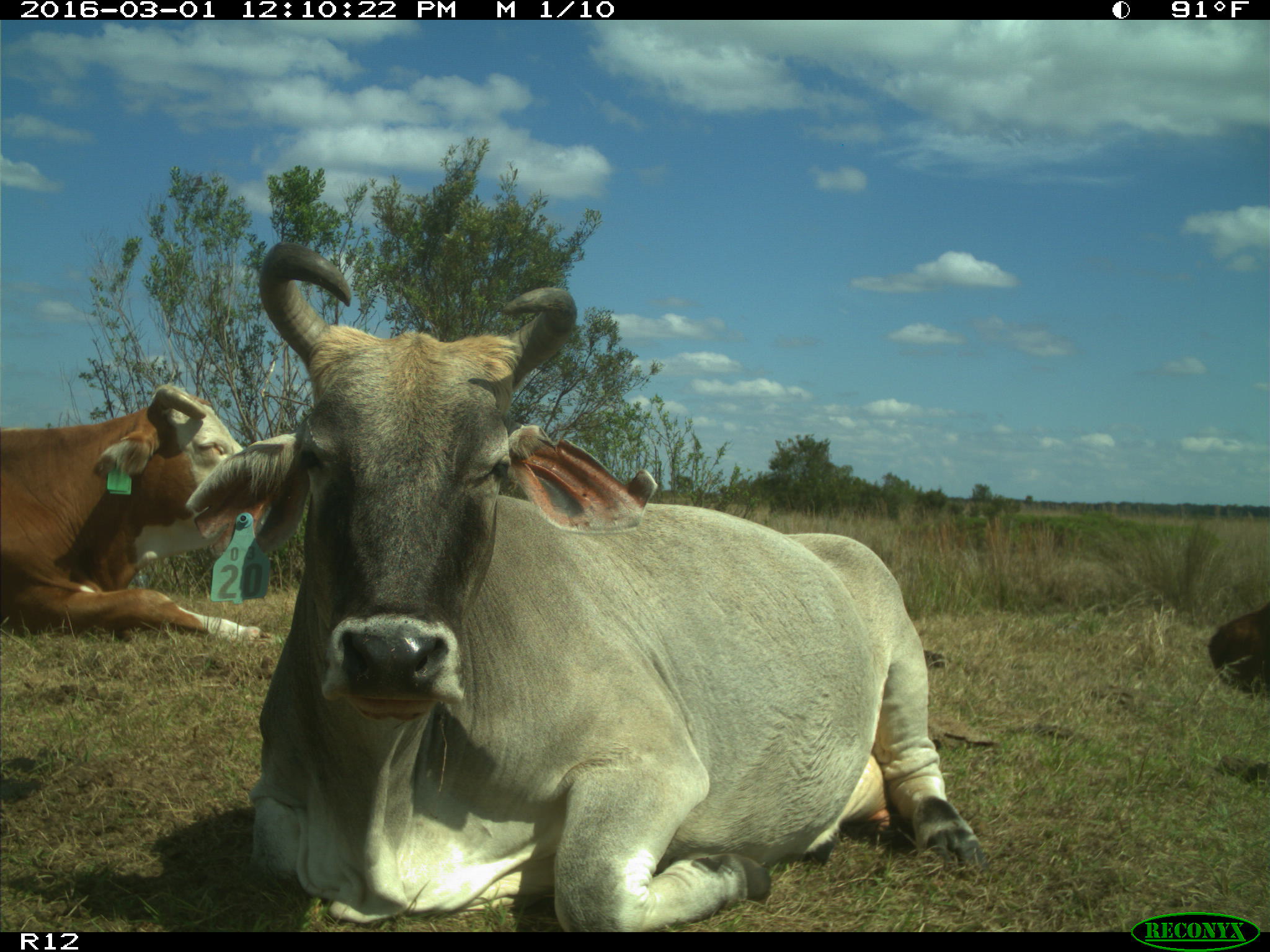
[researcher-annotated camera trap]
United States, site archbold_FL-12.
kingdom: Animalia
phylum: Chordata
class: Mammalia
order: Artiodactyla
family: Bovidae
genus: Bos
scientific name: Bos taurus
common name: domestic cow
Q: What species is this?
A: Bos taurus (domestic cow).